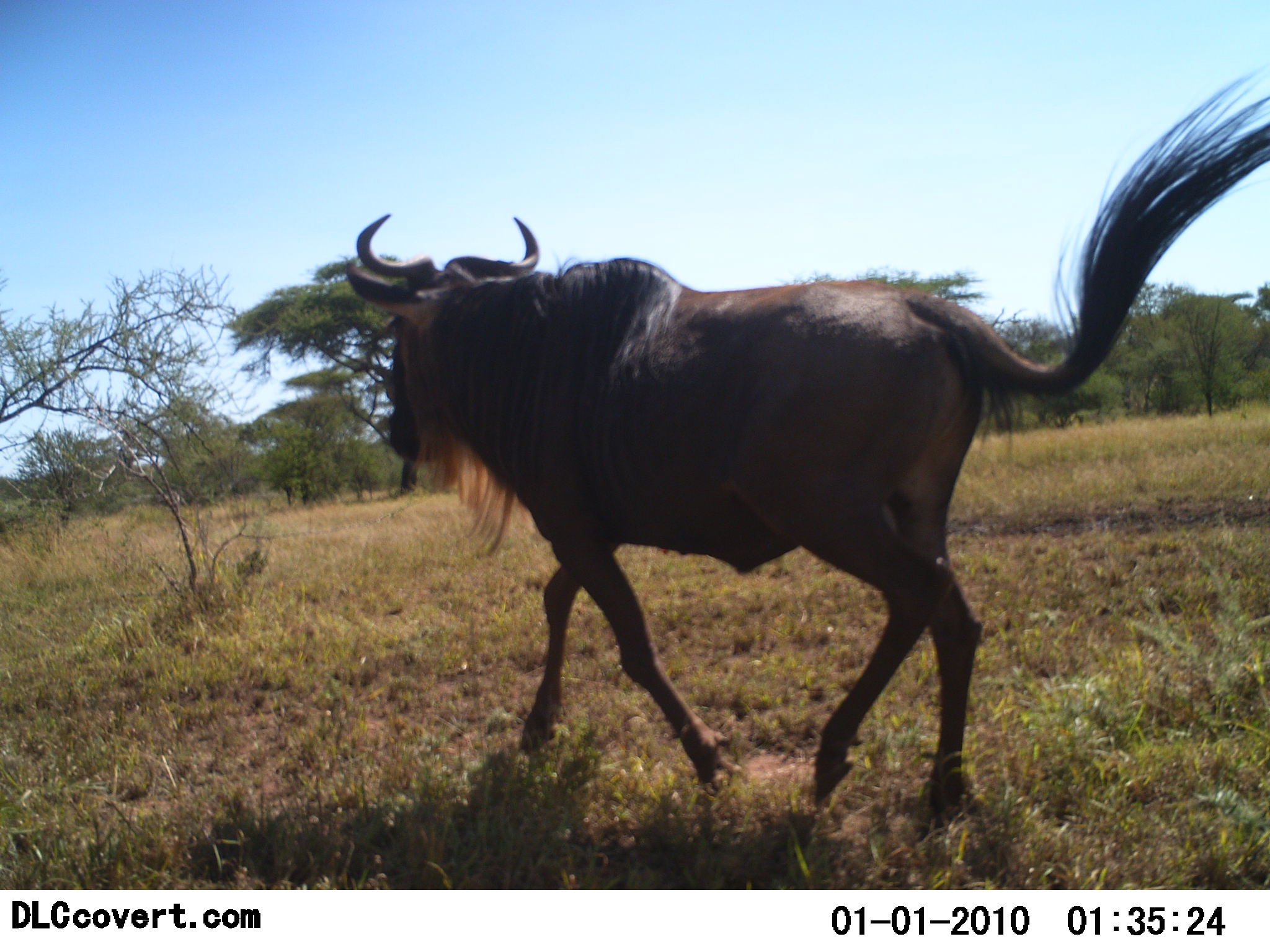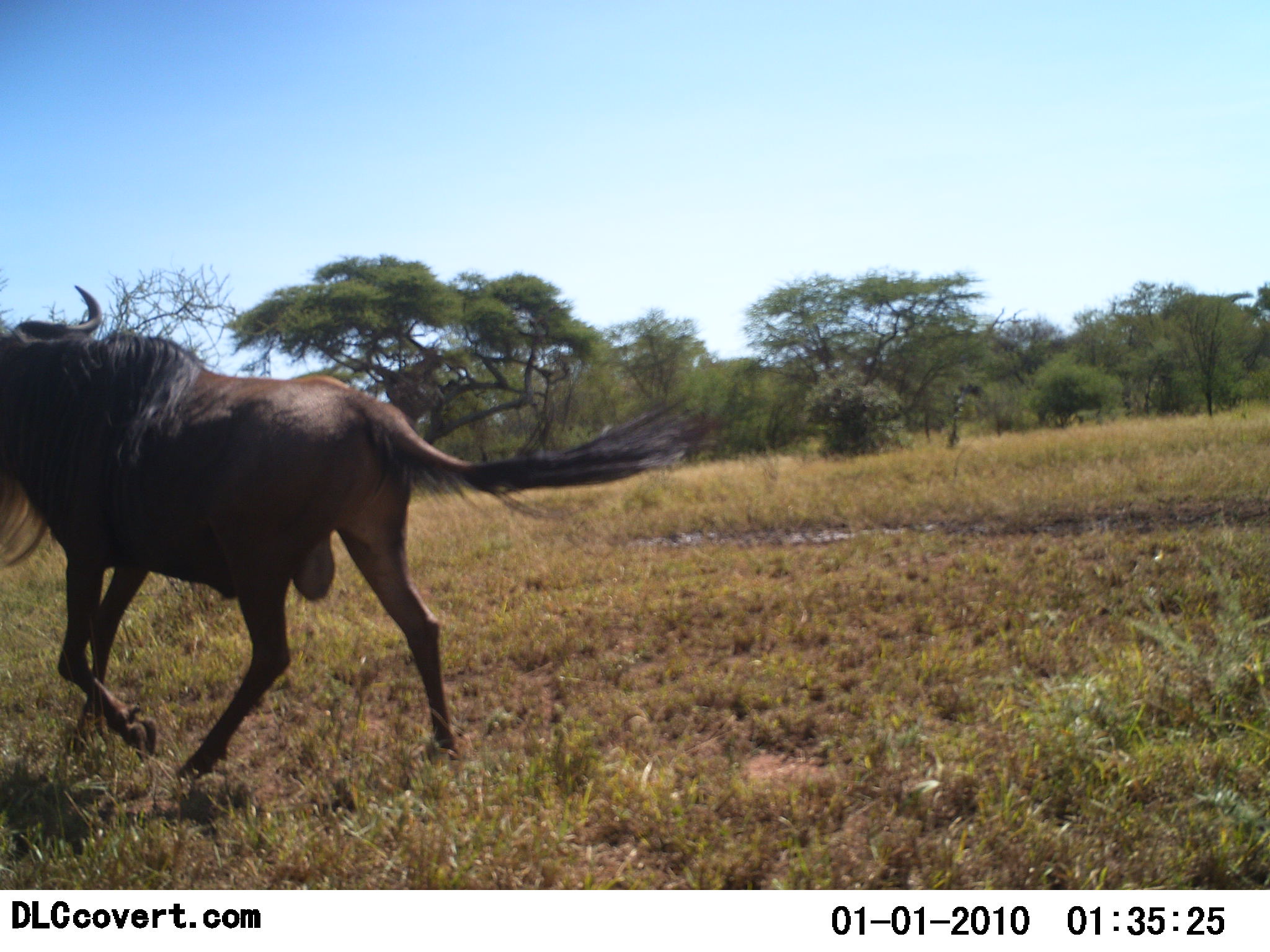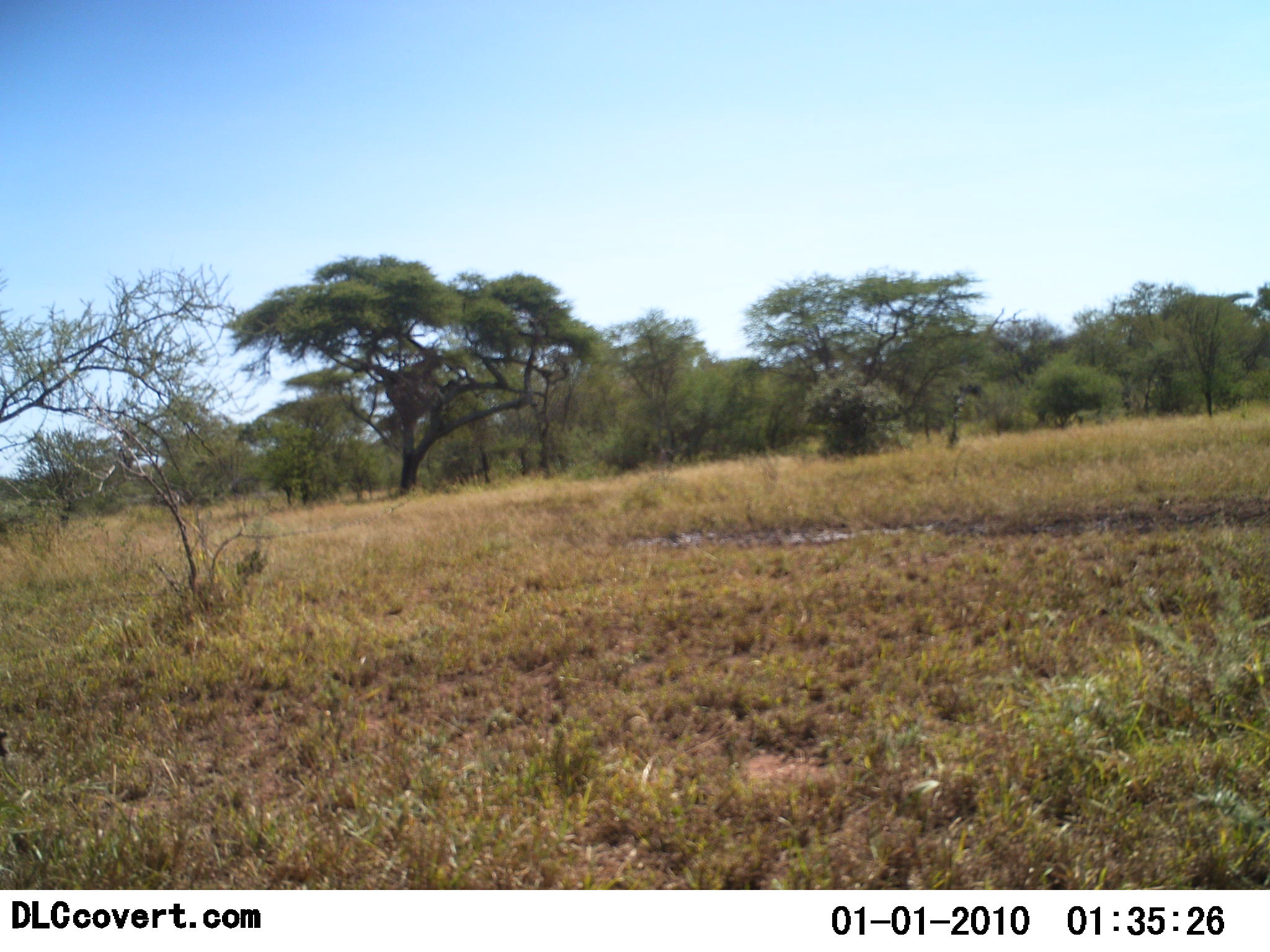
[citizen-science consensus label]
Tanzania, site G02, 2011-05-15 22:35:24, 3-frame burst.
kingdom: Animalia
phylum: Chordata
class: Mammalia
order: Artiodactyla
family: Bovidae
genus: Connochaetes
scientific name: Connochaetes taurinus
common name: blue wildebeest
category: wildebeest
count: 1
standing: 7%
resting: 0%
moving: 93%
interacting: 0%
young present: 0%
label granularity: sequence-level